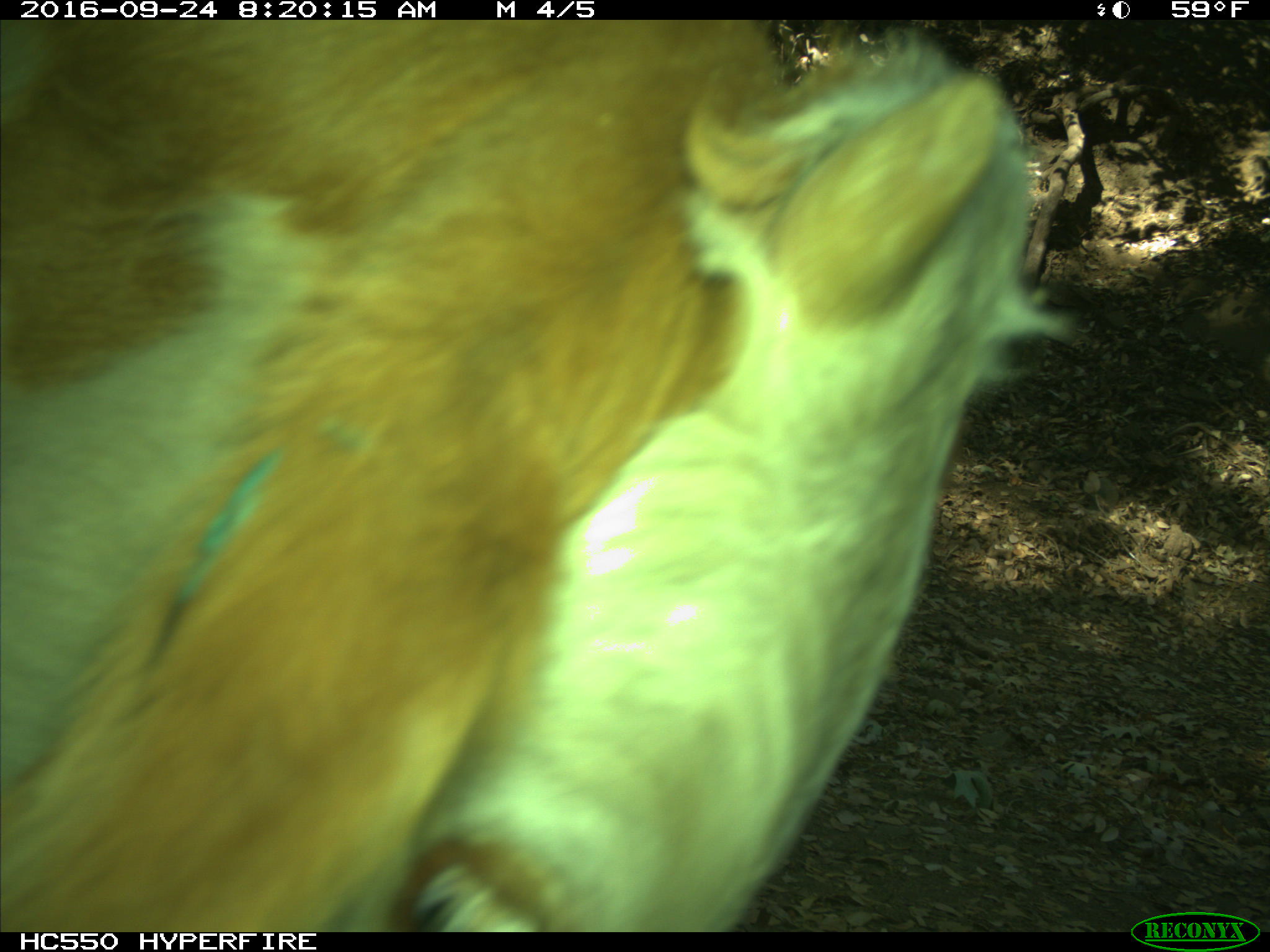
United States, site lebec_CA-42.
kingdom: Animalia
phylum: Chordata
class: Mammalia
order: Artiodactyla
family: Bovidae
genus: Bos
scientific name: Bos taurus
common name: domestic cow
Bos taurus (domestic cow).